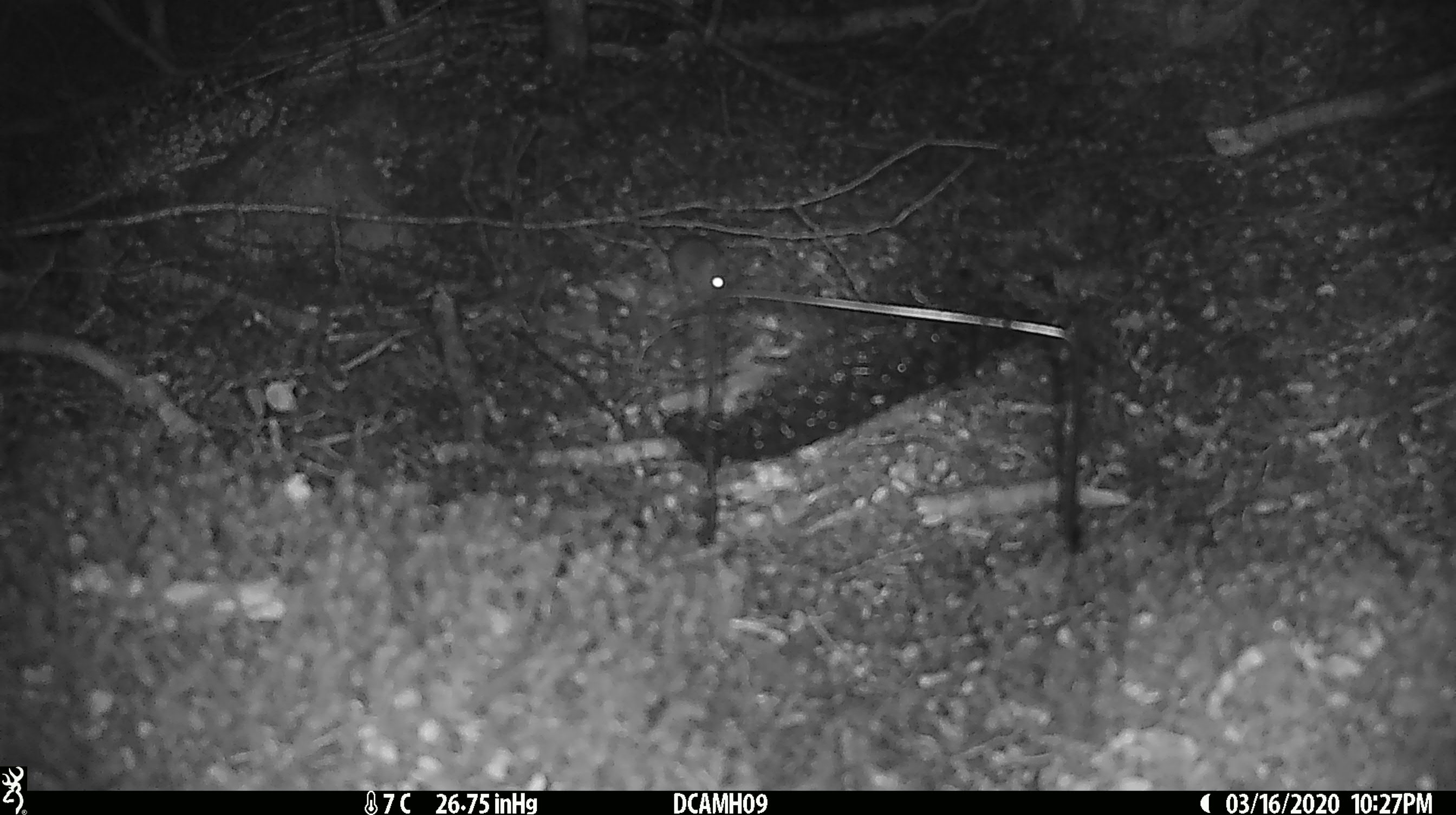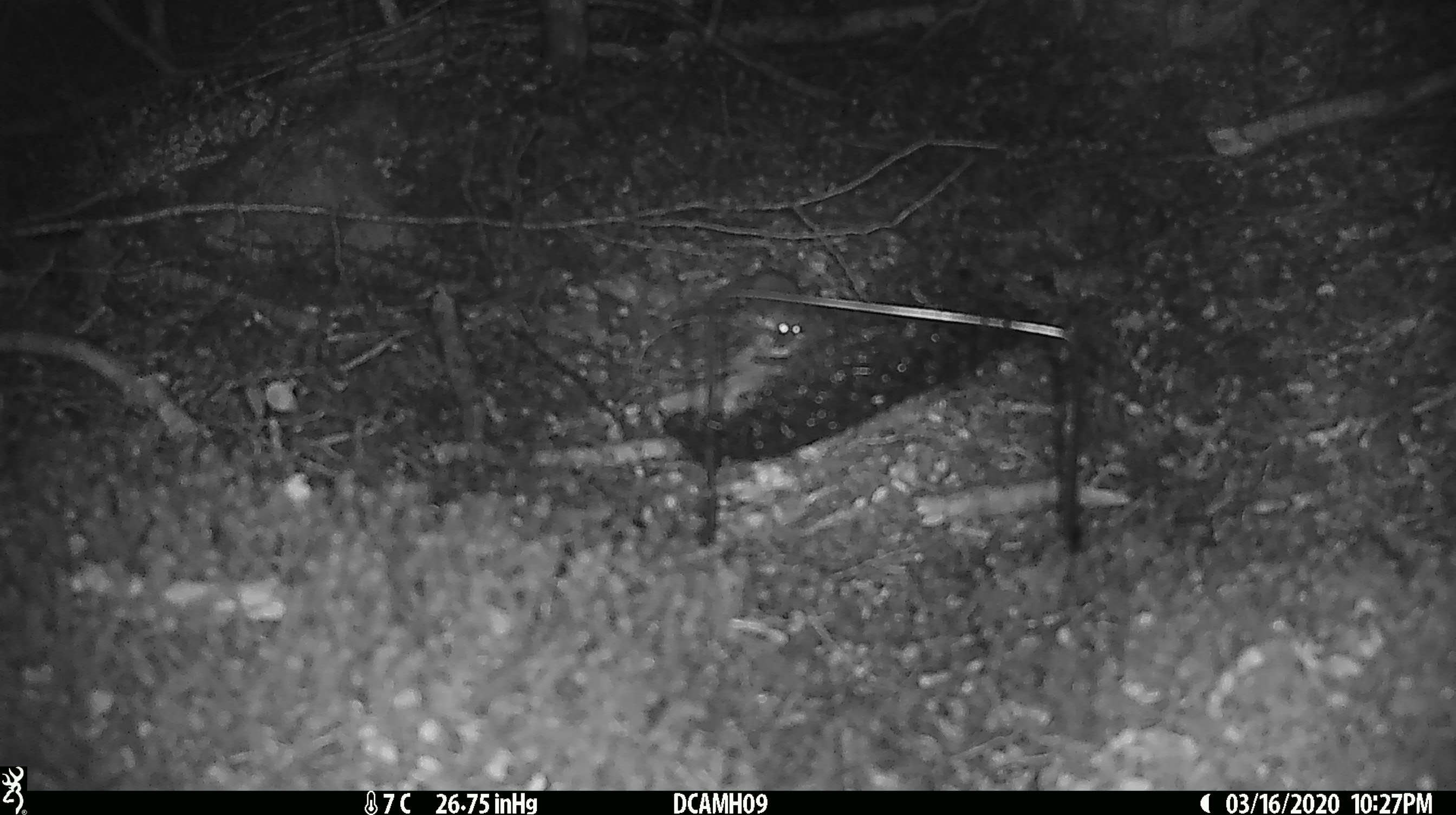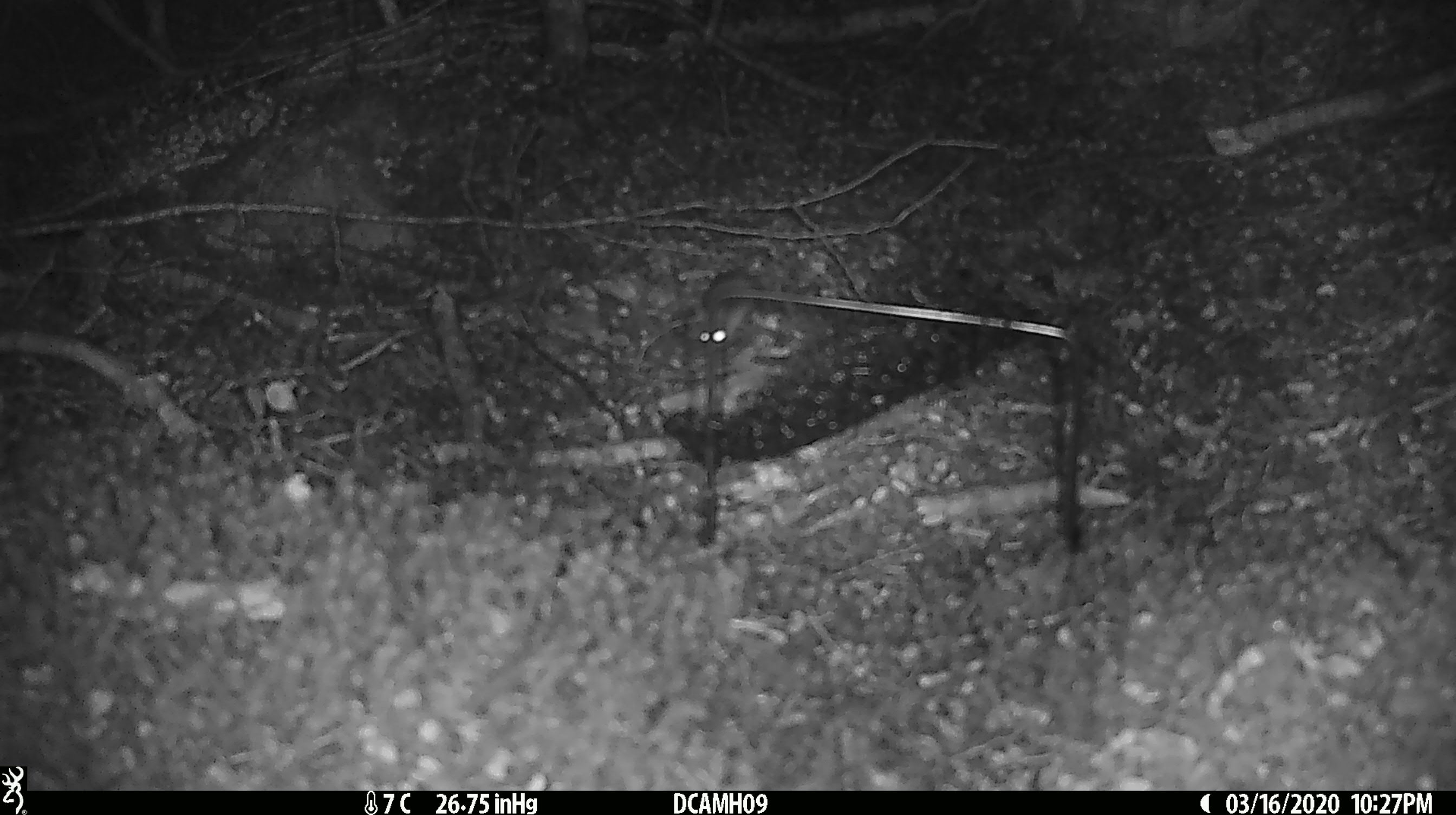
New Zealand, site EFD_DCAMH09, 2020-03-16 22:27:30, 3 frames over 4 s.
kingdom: Animalia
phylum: Chordata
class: Mammalia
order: Rodentia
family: Muridae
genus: Mus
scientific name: Mus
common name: mouse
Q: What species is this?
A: Mouse (Mus).